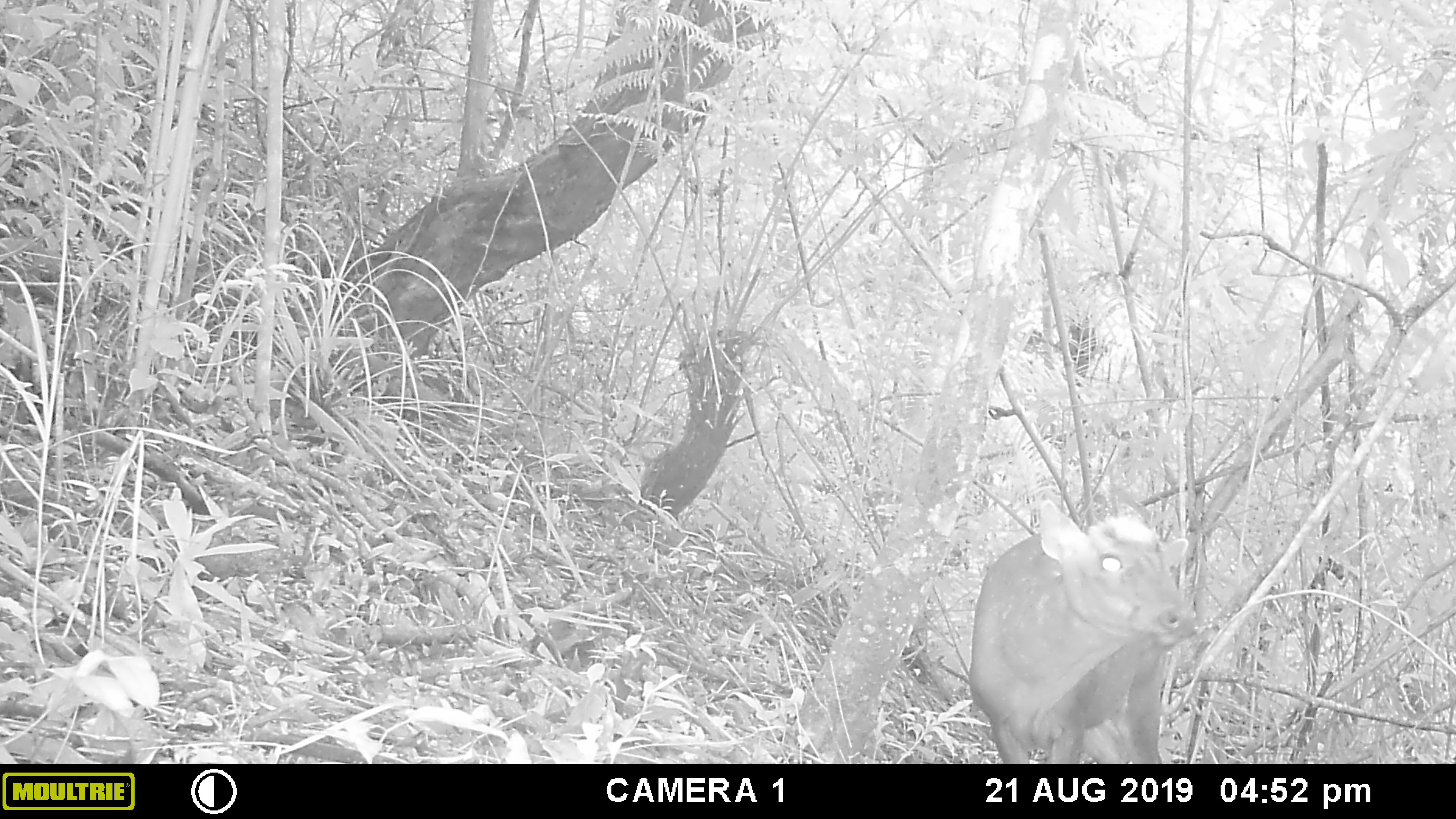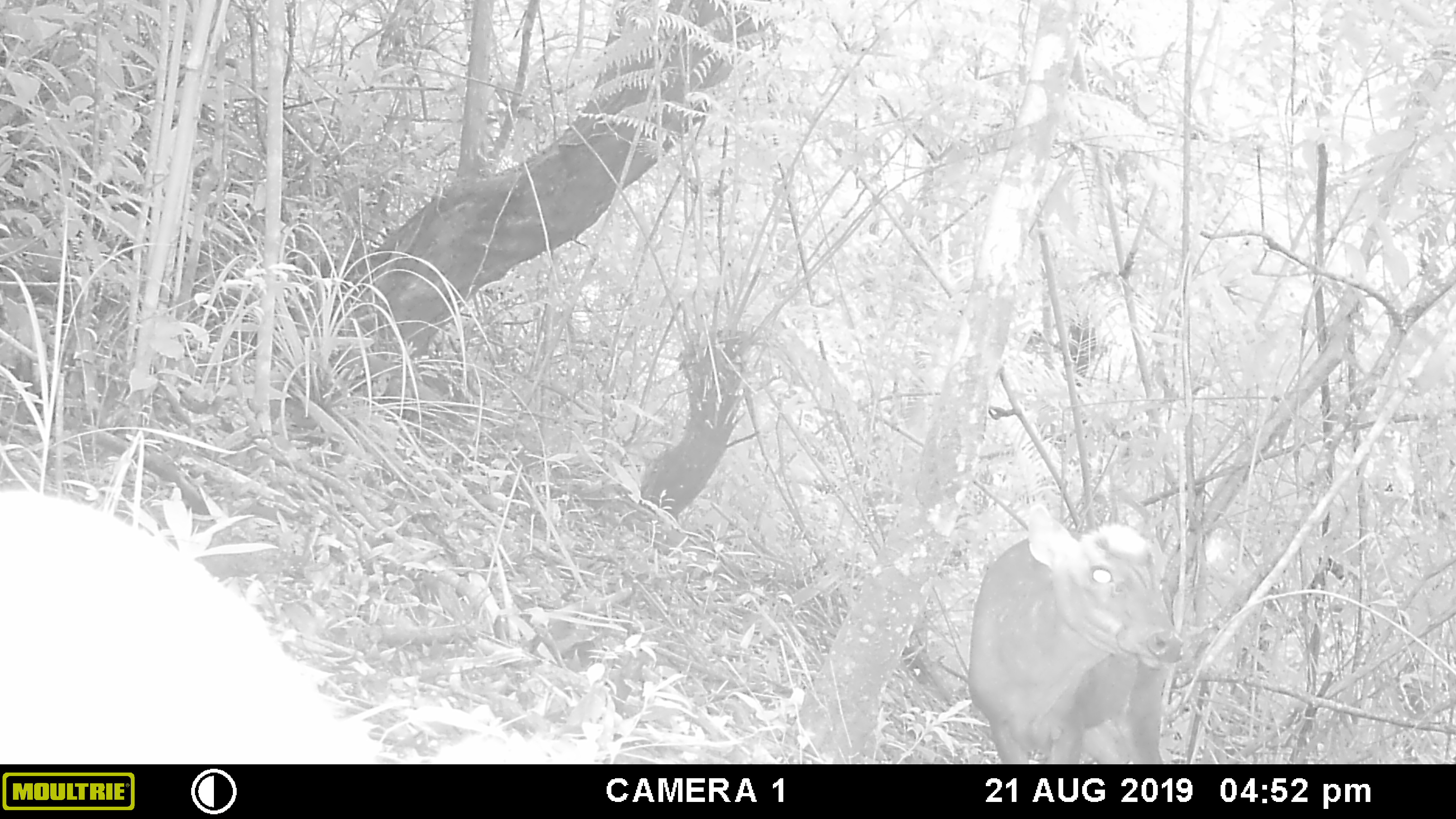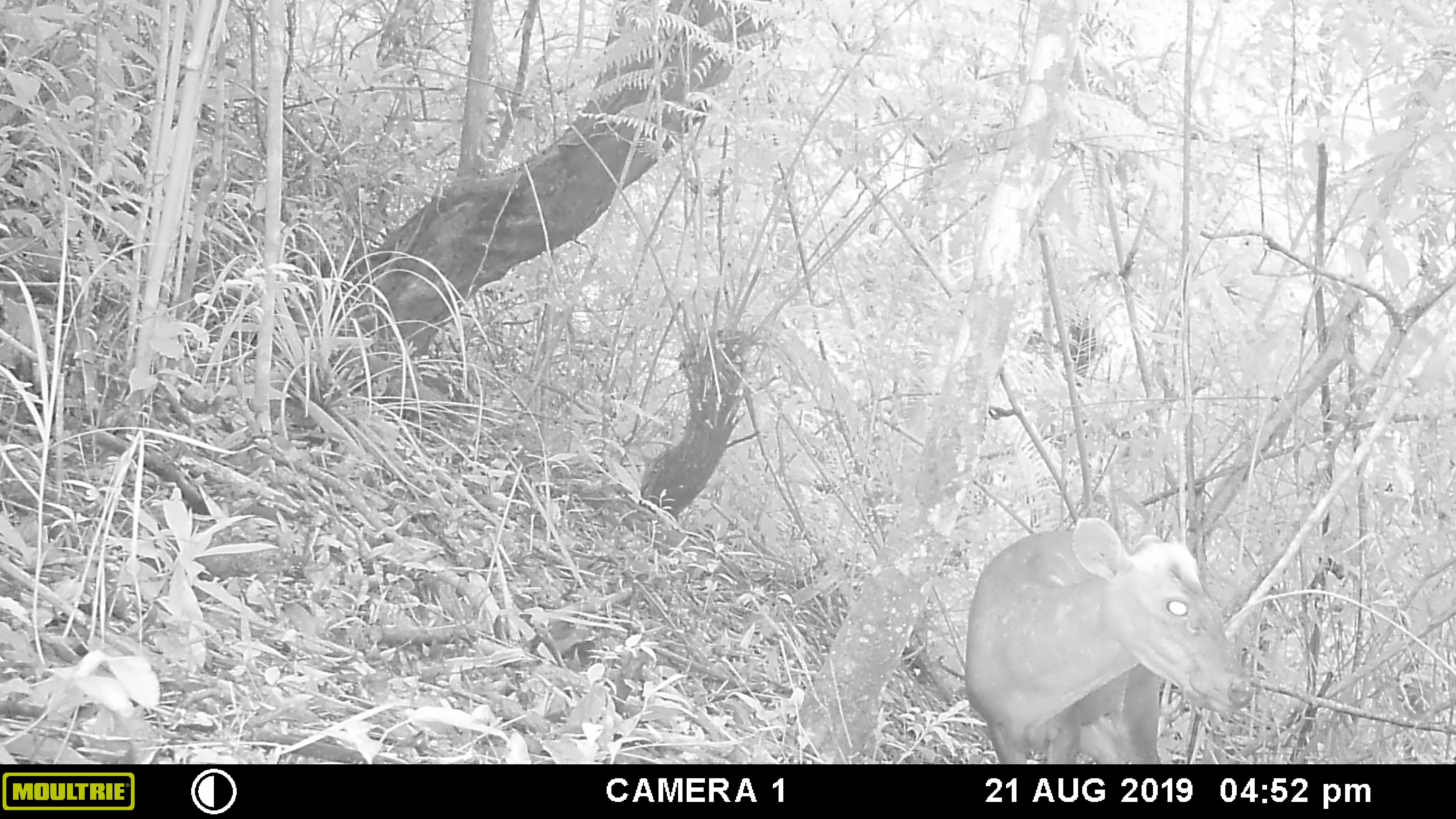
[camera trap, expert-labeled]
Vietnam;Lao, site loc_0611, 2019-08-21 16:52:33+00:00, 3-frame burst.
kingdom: Animalia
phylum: Chordata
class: Mammalia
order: Artiodactyla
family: Cervidae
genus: Muntiacus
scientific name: Muntiacus rooseveltorum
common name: roosevelt's muntjac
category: roosevelts muntjac group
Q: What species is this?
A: Roosevelts muntjac group (roosevelt's muntjac) (Muntiacus rooseveltorum).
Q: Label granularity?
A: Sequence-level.